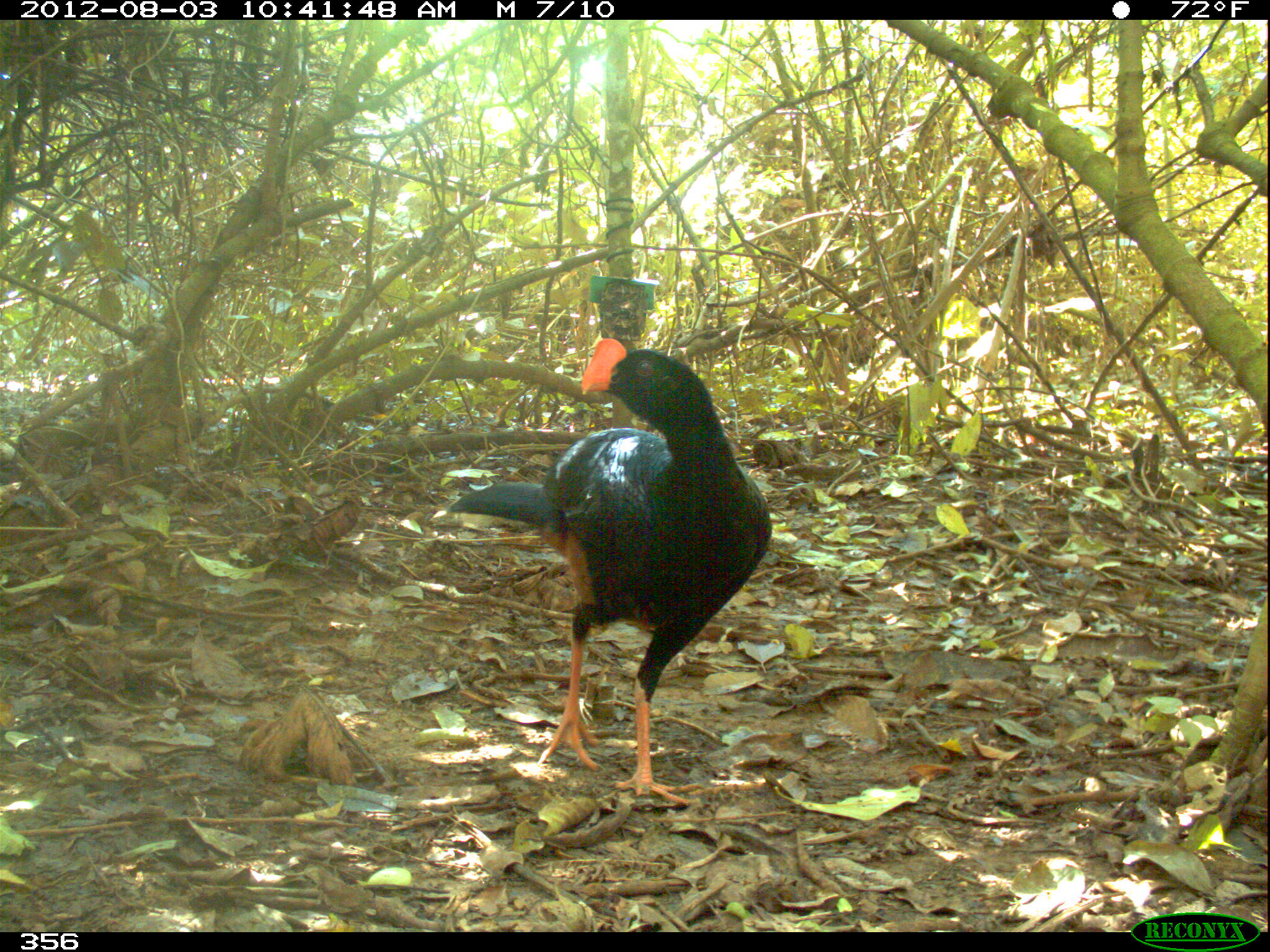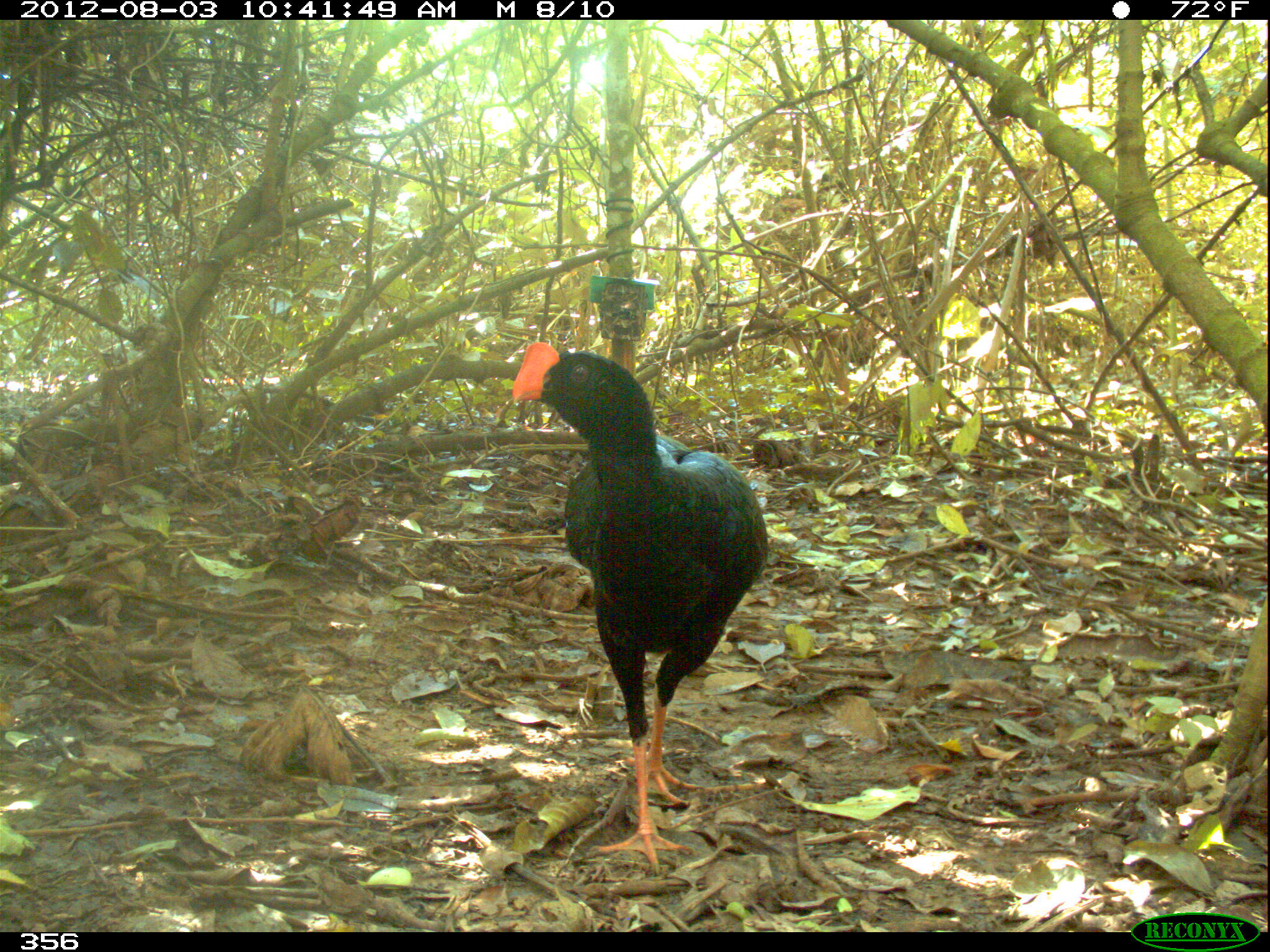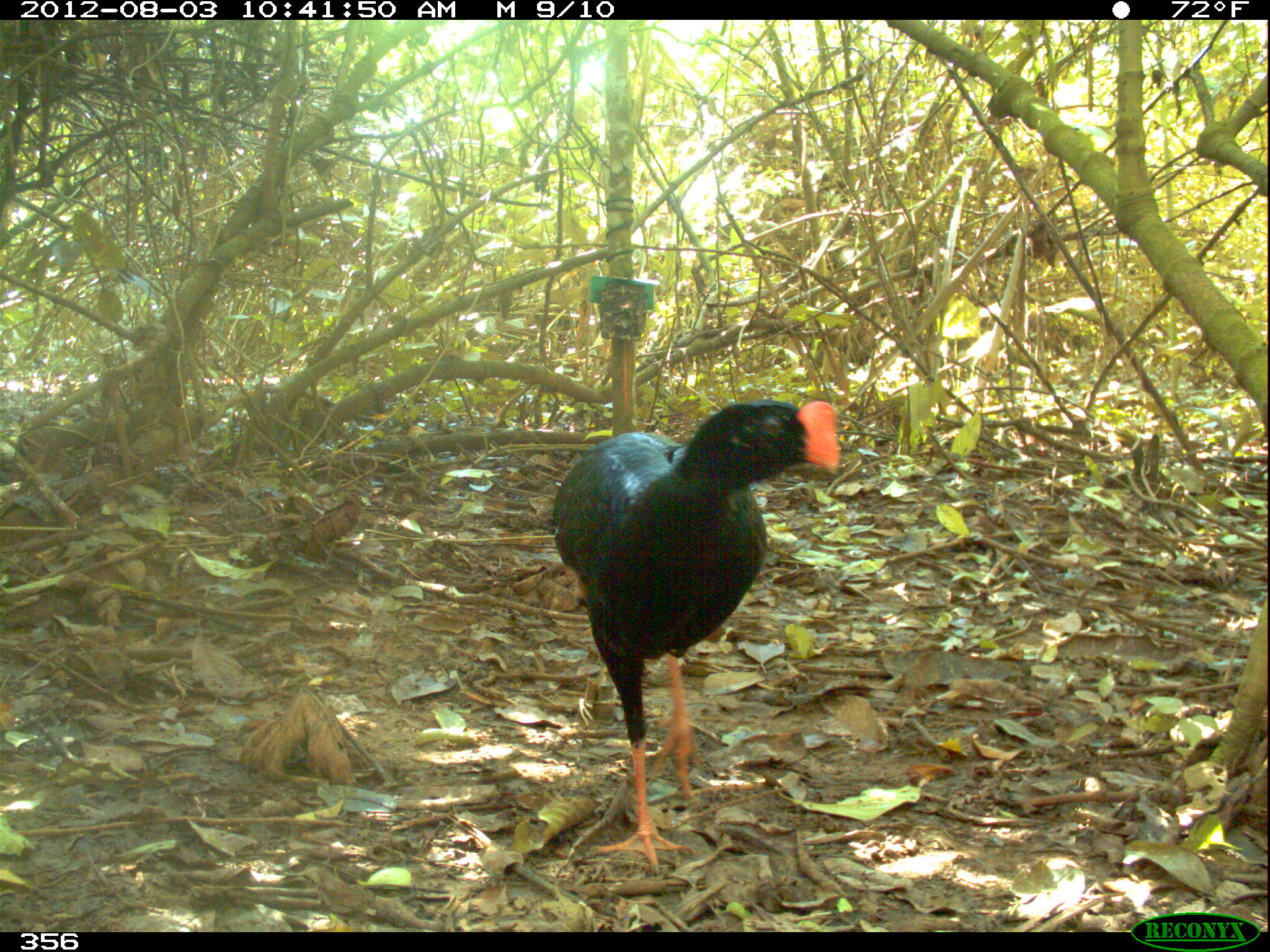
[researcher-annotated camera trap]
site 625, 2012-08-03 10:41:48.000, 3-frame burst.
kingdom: Animalia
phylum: Chordata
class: Aves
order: Galliformes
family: Cracidae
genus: Mitu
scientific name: Mitu tuberosum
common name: razor-billed curassow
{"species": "Mitu tuberosum (razor-billed curassow)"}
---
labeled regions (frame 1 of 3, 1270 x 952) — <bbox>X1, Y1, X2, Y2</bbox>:
mitu tuberosum: <bbox>446, 336, 772, 804</bbox>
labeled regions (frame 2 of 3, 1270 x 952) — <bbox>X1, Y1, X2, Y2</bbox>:
mitu tuberosum: <bbox>509, 340, 768, 873</bbox>